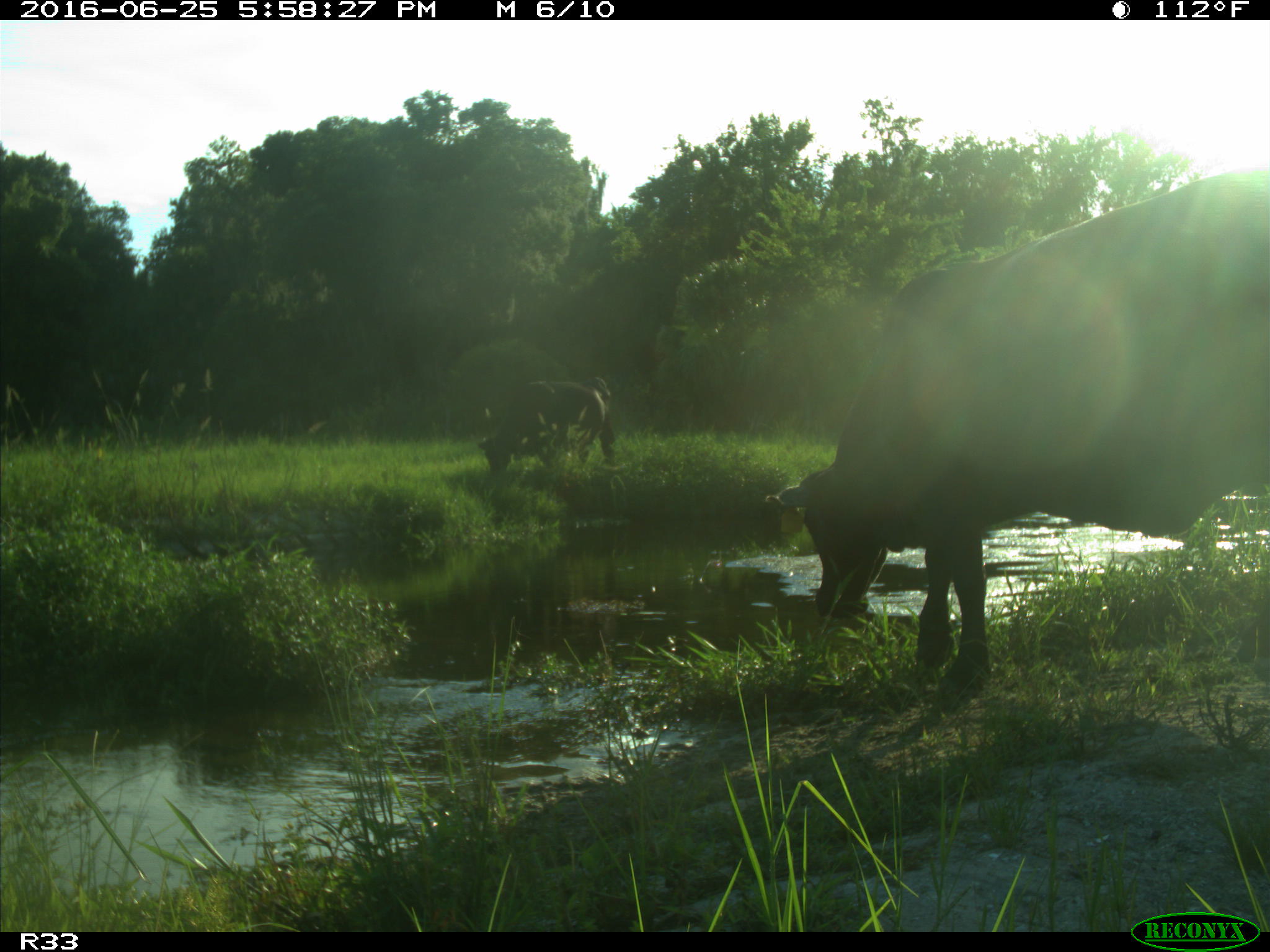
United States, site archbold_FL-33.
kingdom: Animalia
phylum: Chordata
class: Mammalia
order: Artiodactyla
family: Bovidae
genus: Bos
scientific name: Bos taurus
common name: domestic cow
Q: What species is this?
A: Bos taurus (domestic cow).